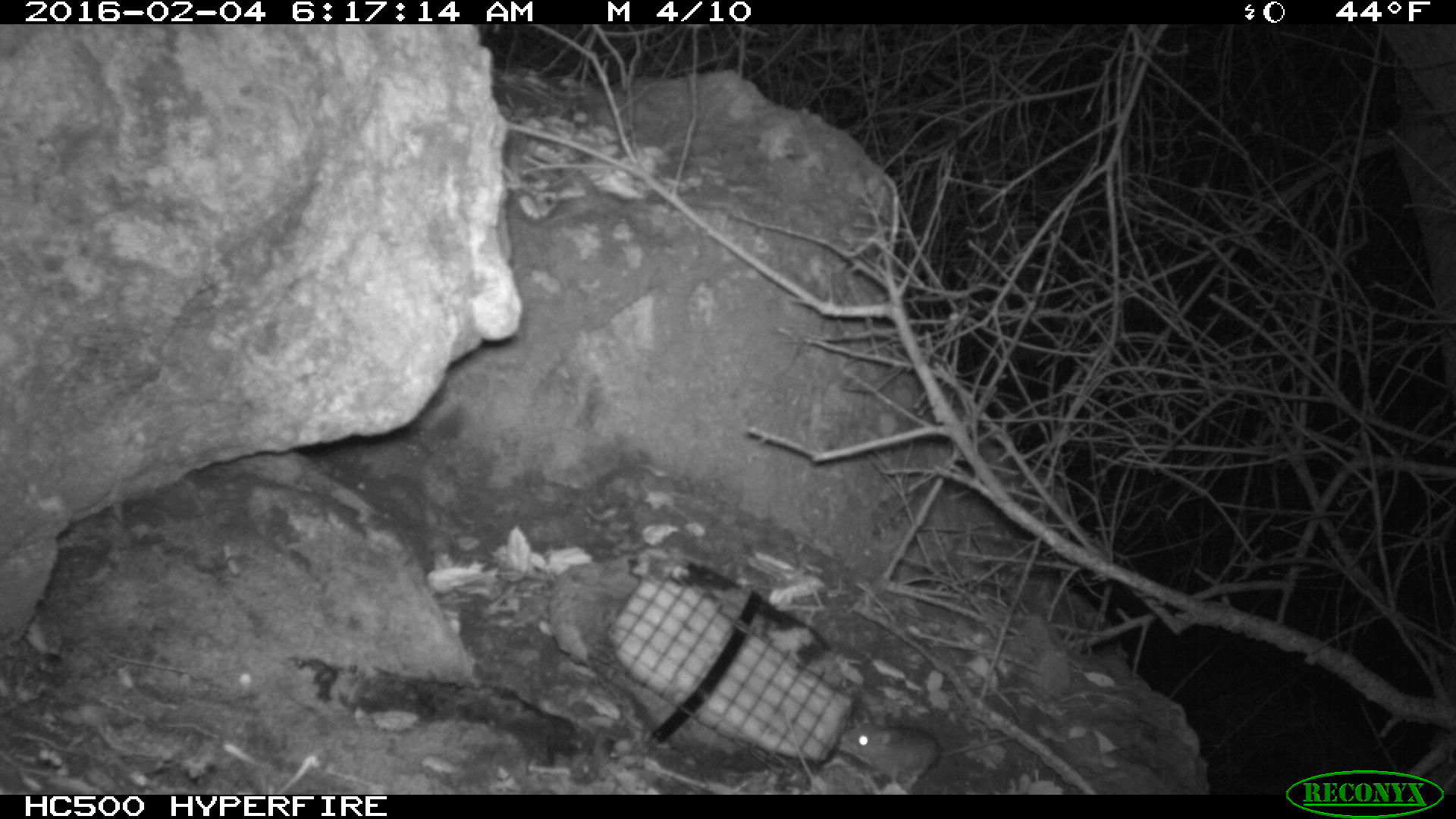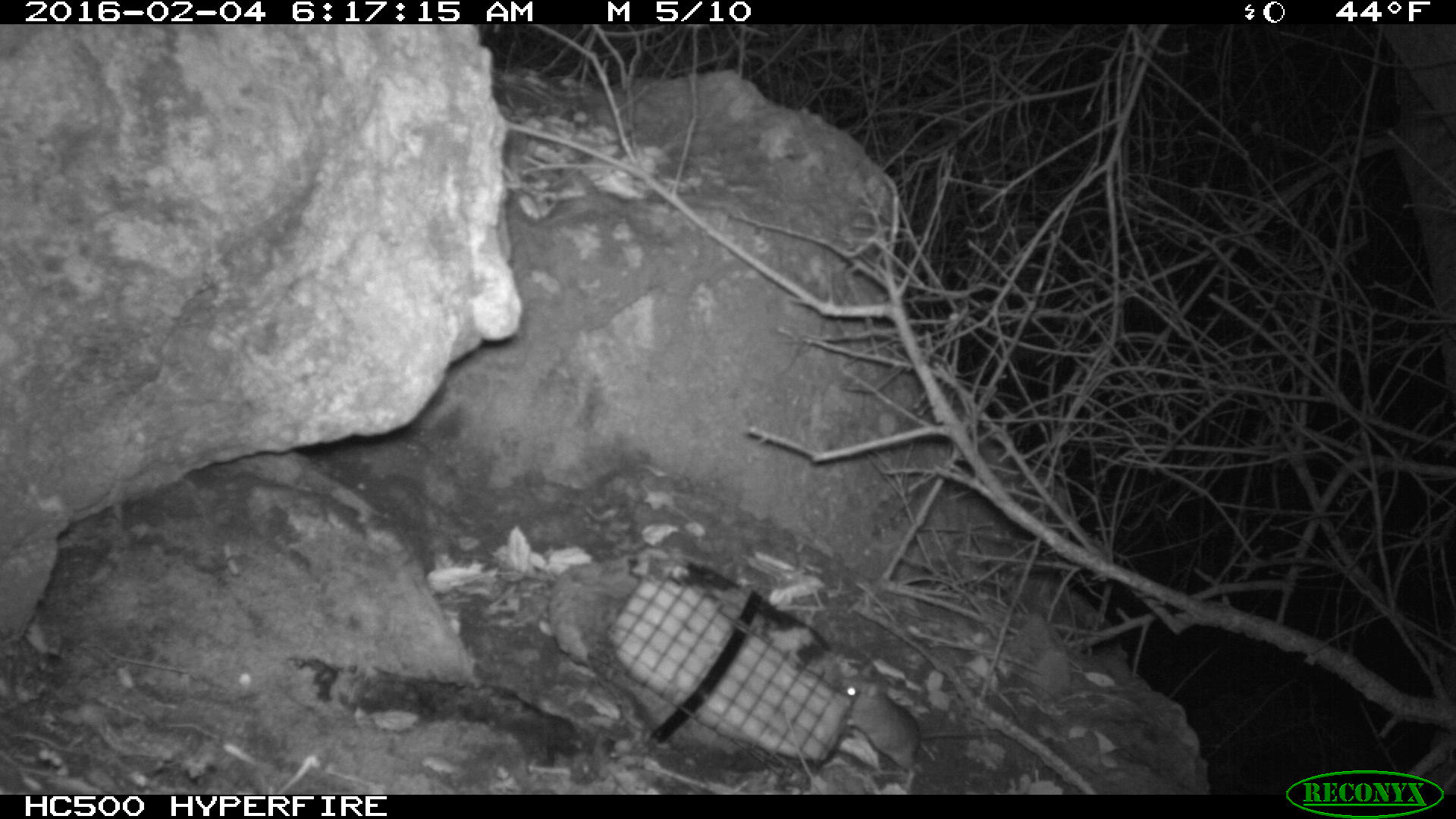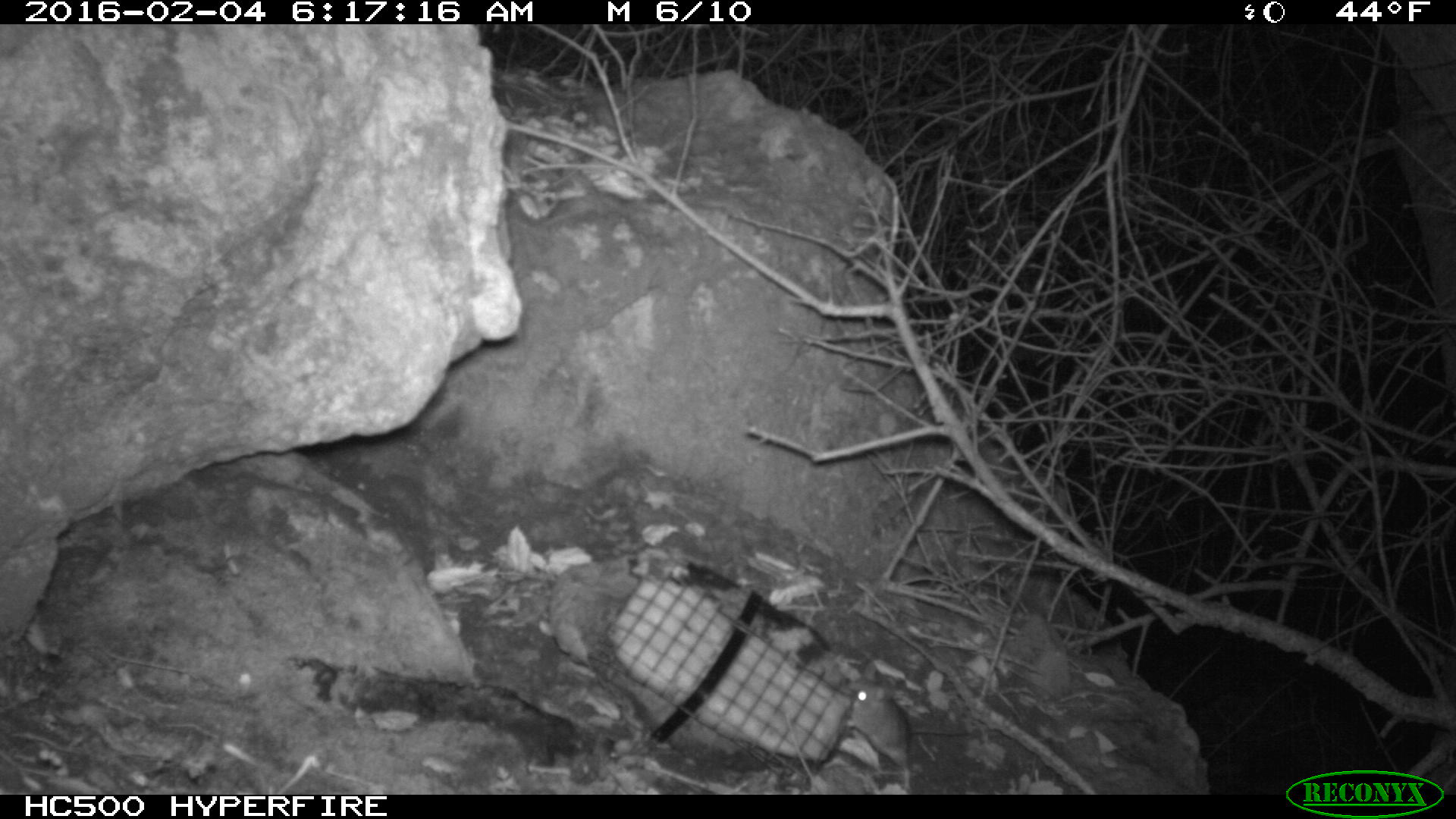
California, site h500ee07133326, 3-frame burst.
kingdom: Animalia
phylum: Chordata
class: Mammalia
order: Rodentia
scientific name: Rodentia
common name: rodent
Rodent (Rodentia).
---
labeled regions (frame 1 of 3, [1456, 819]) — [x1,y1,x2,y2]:
rodent: [843,714,1012,791]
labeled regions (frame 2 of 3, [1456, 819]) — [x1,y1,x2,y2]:
rodent: [836,660,1002,790]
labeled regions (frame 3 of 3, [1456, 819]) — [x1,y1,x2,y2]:
rodent: [844,660,970,791]